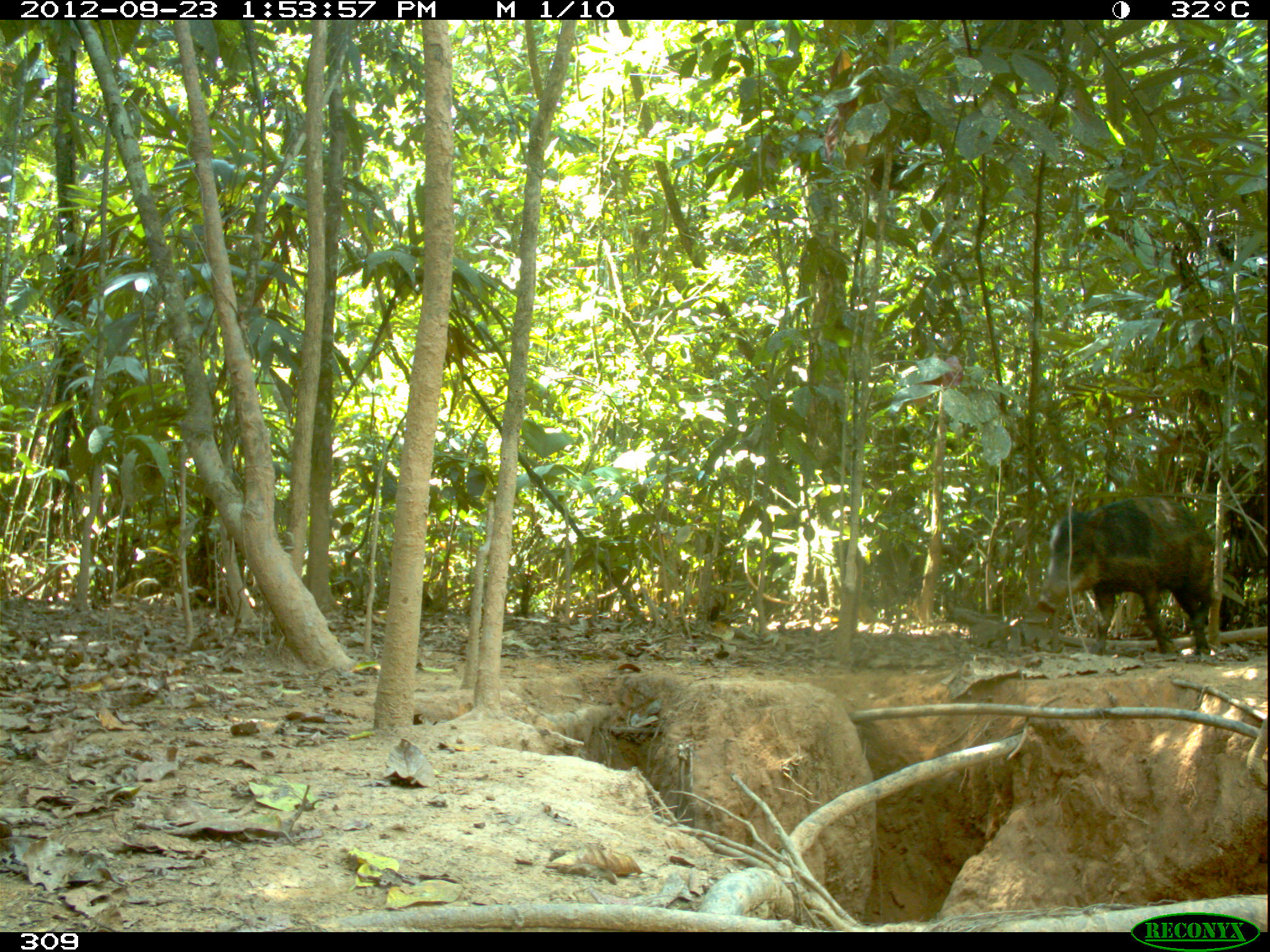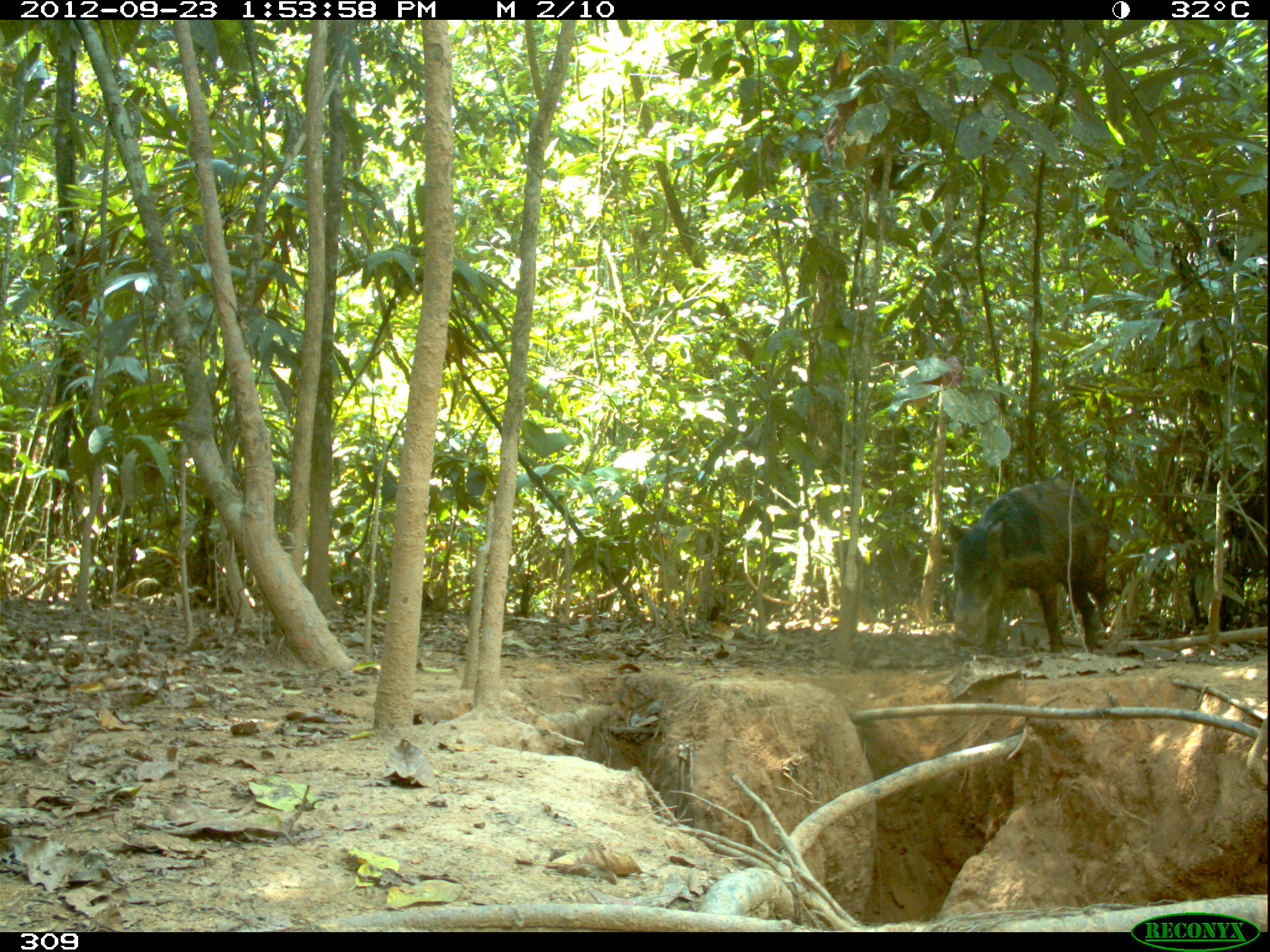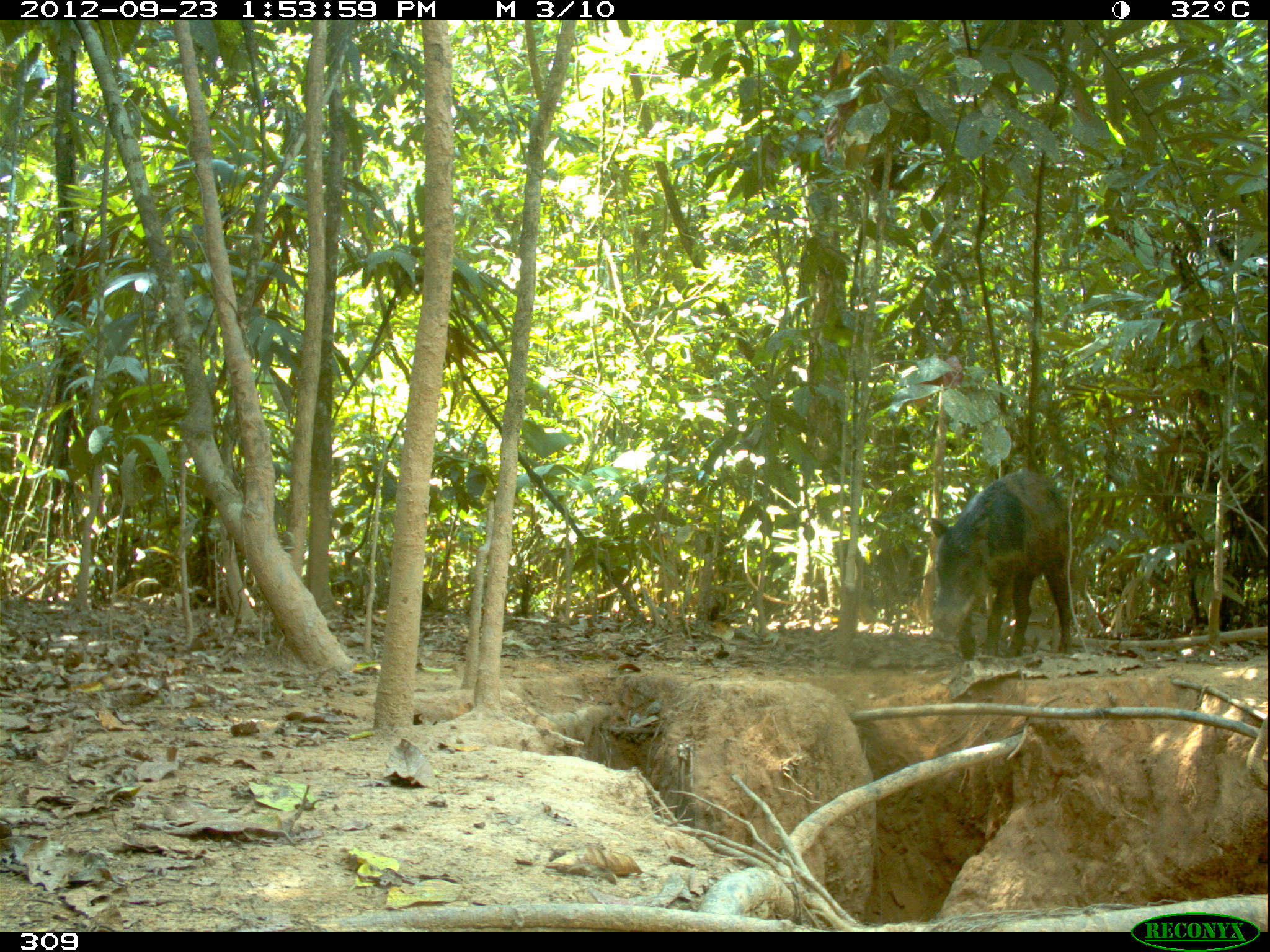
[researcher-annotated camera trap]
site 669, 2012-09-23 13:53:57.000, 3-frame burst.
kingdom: Animalia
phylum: Chordata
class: Mammalia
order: Artiodactyla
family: Tayassuidae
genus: Tayassu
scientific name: Tayassu pecari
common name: white-lipped peccary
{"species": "Tayassu pecari (white-lipped peccary)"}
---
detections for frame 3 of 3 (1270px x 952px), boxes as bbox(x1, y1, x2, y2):
tayassu pecari: bbox(928, 470, 1073, 655)